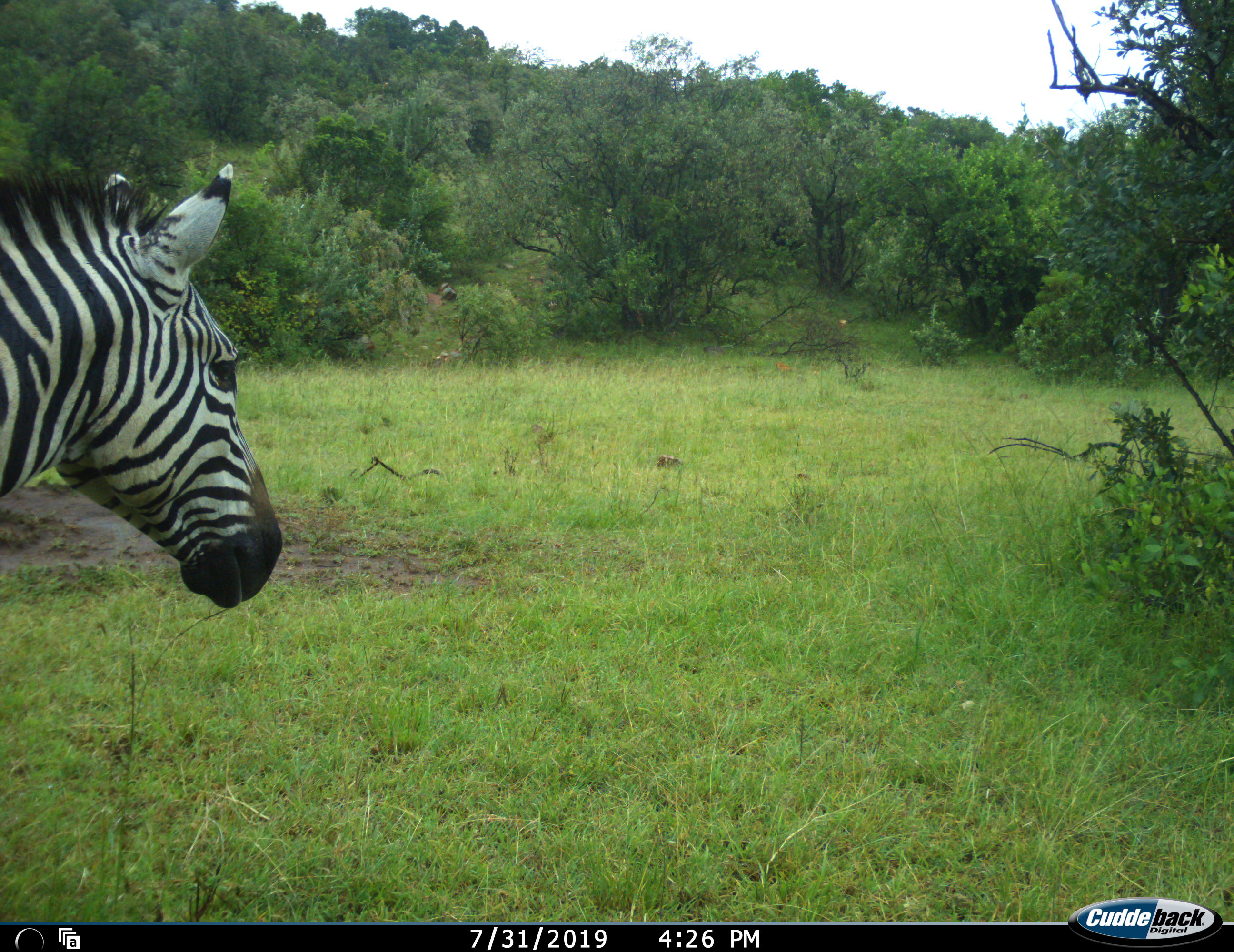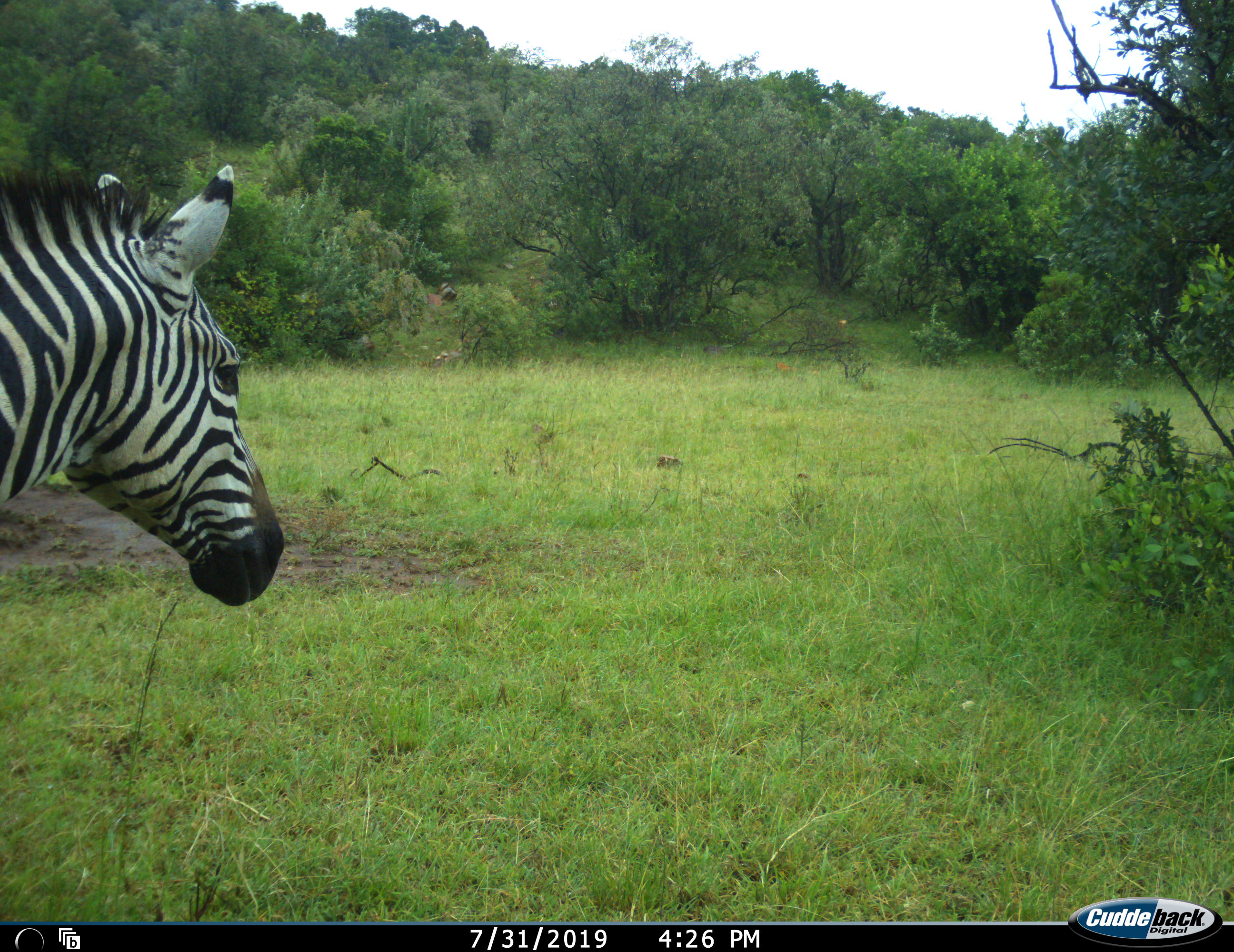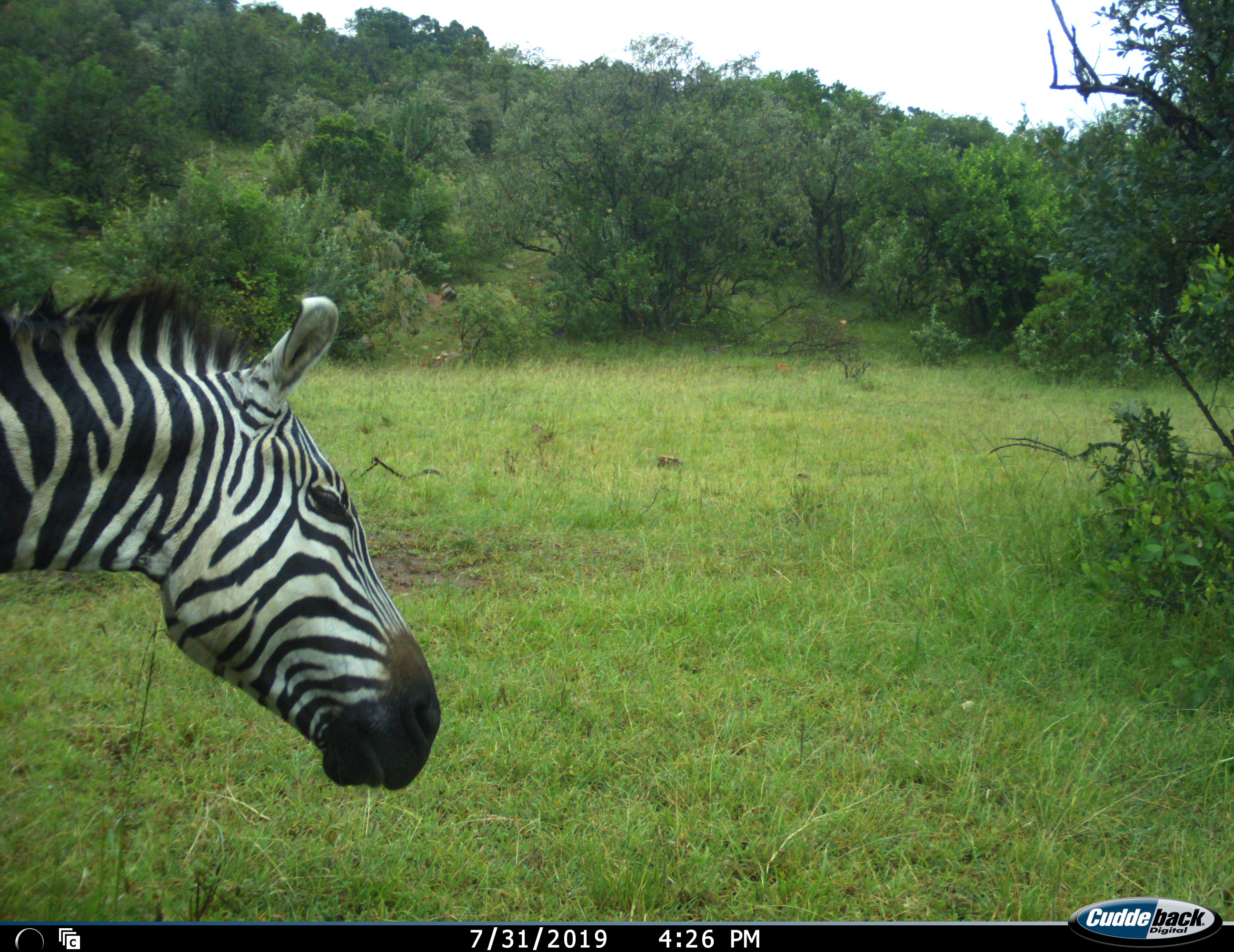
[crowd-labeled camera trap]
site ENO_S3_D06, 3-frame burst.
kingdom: Animalia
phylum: Chordata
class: Mammalia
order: Perissodactyla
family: Equidae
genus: Equus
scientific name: Equus quagga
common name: plains zebra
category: zebraplains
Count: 1.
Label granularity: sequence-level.